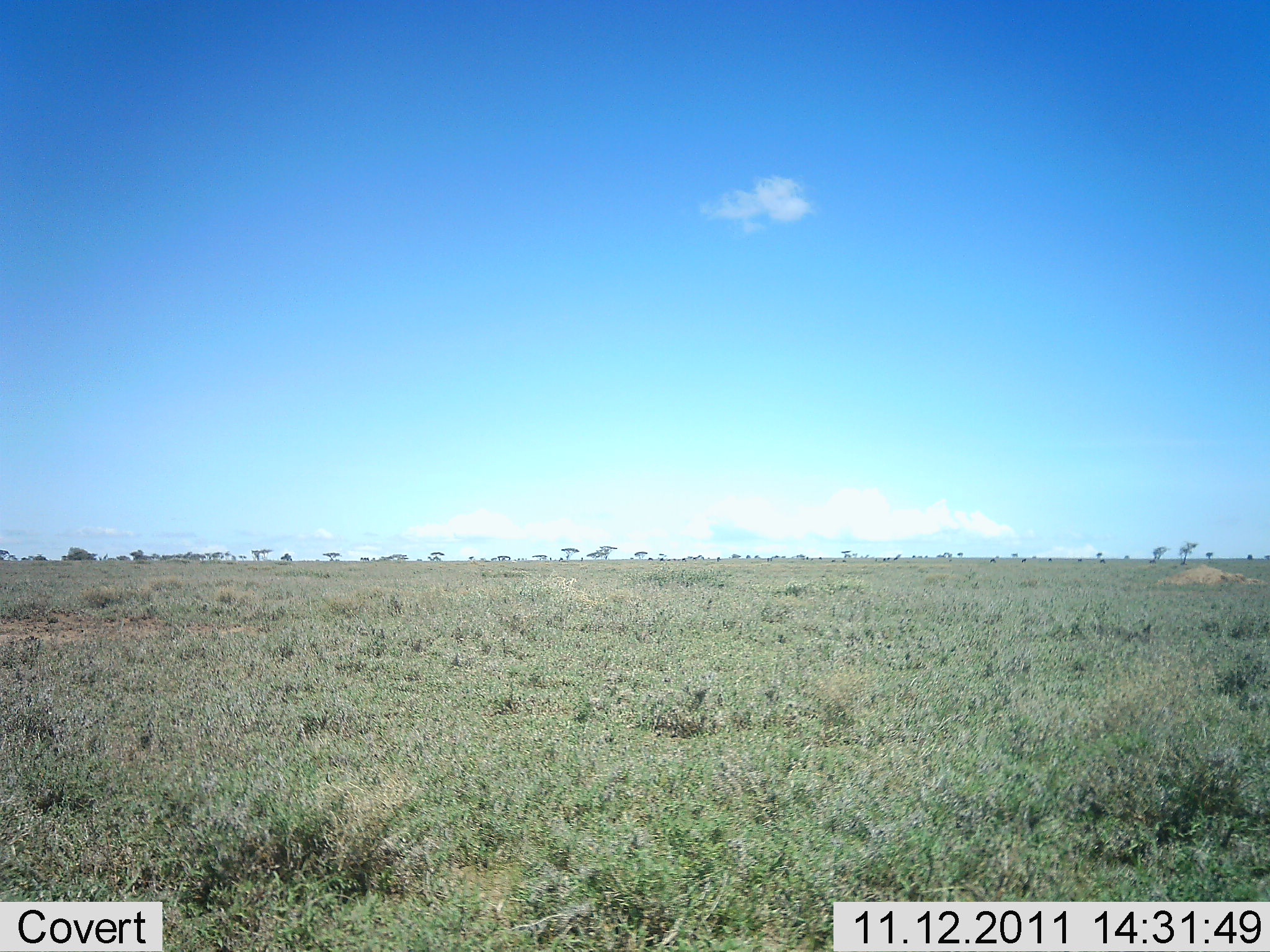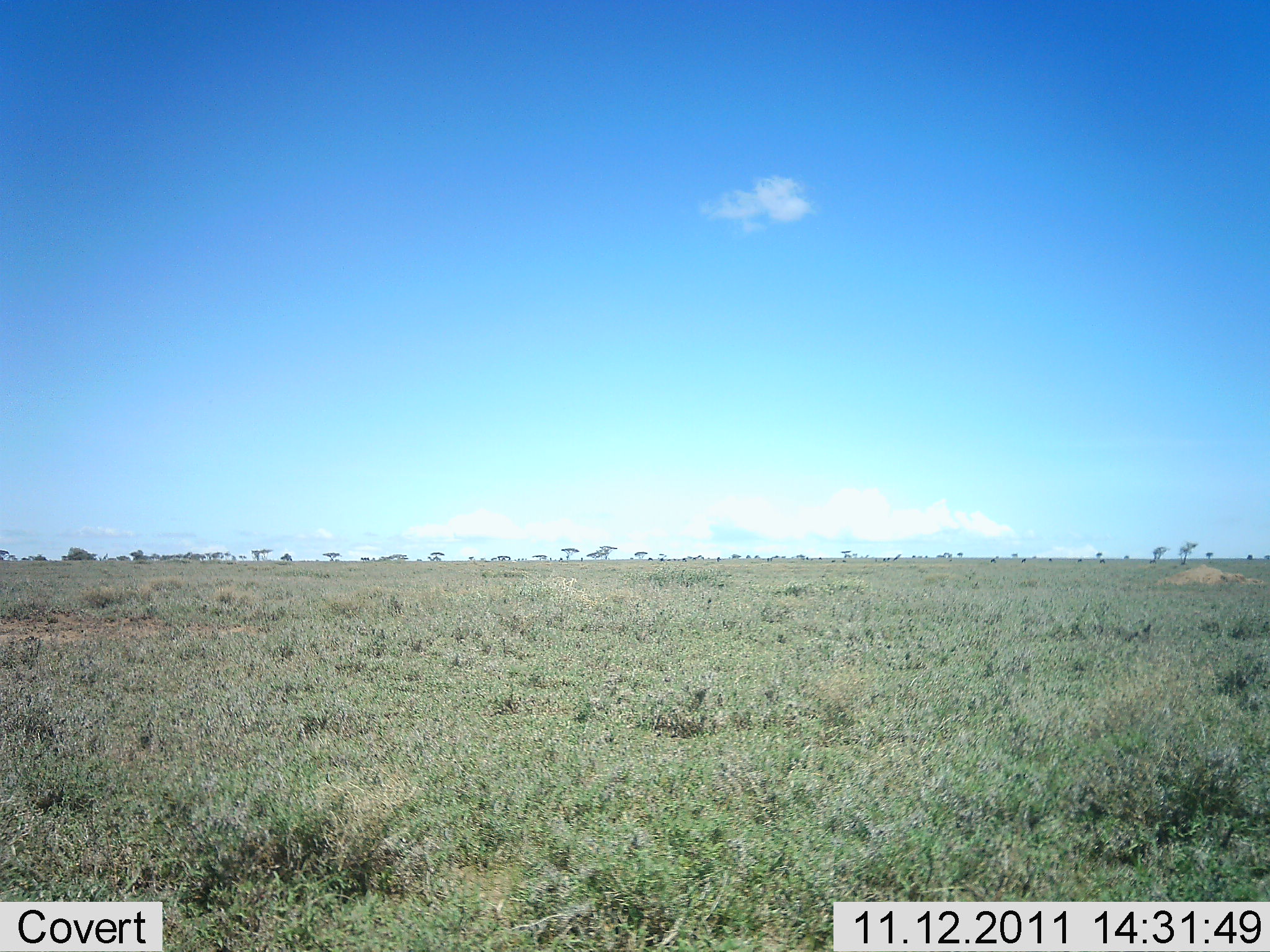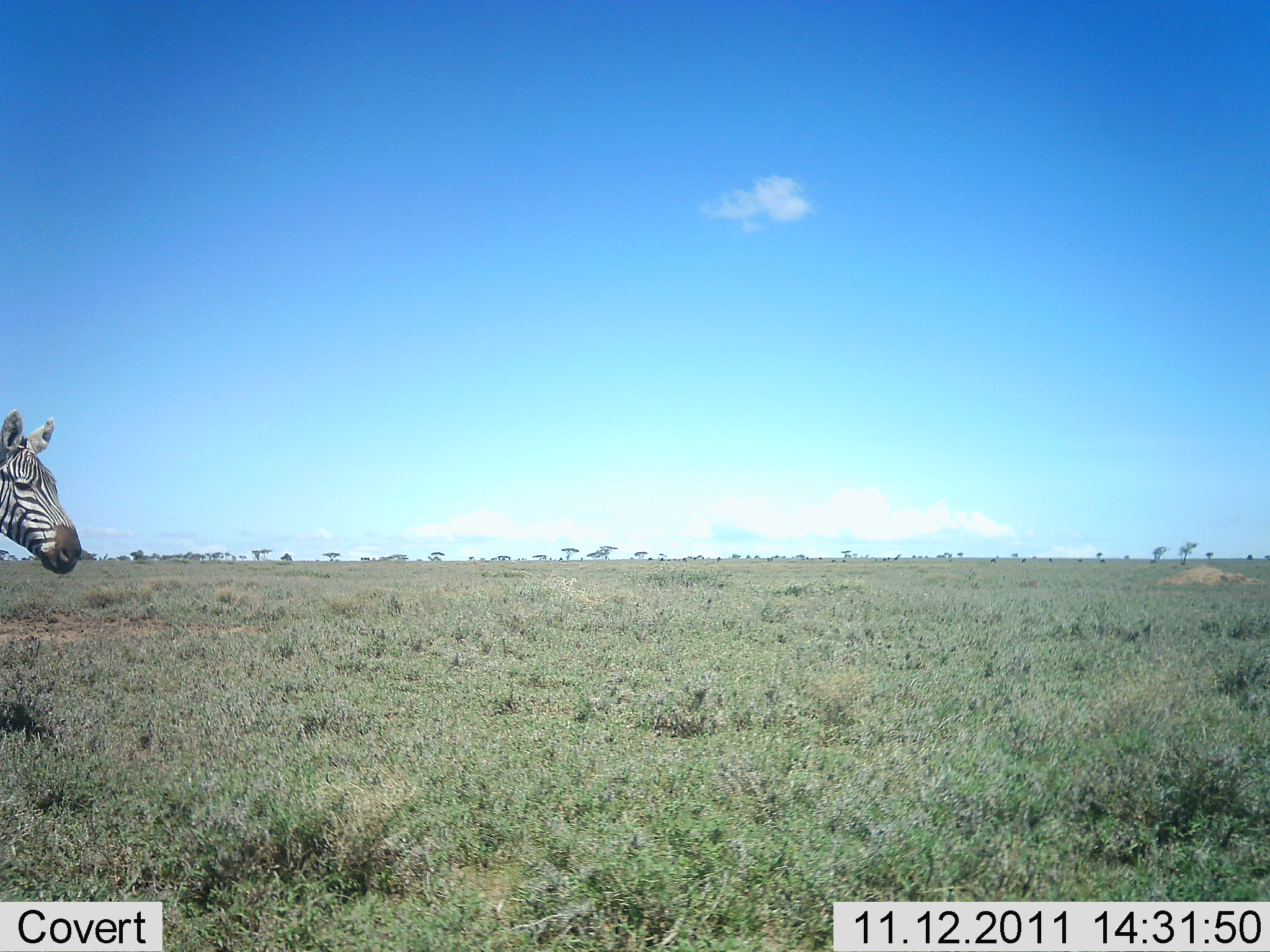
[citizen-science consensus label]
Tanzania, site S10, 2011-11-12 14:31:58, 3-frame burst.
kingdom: Animalia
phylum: Chordata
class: Mammalia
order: Perissodactyla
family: Equidae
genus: Equus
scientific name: Equus quagga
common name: plains zebra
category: zebra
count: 1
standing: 10%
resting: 0%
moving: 90%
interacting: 0%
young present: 0%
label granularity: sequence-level